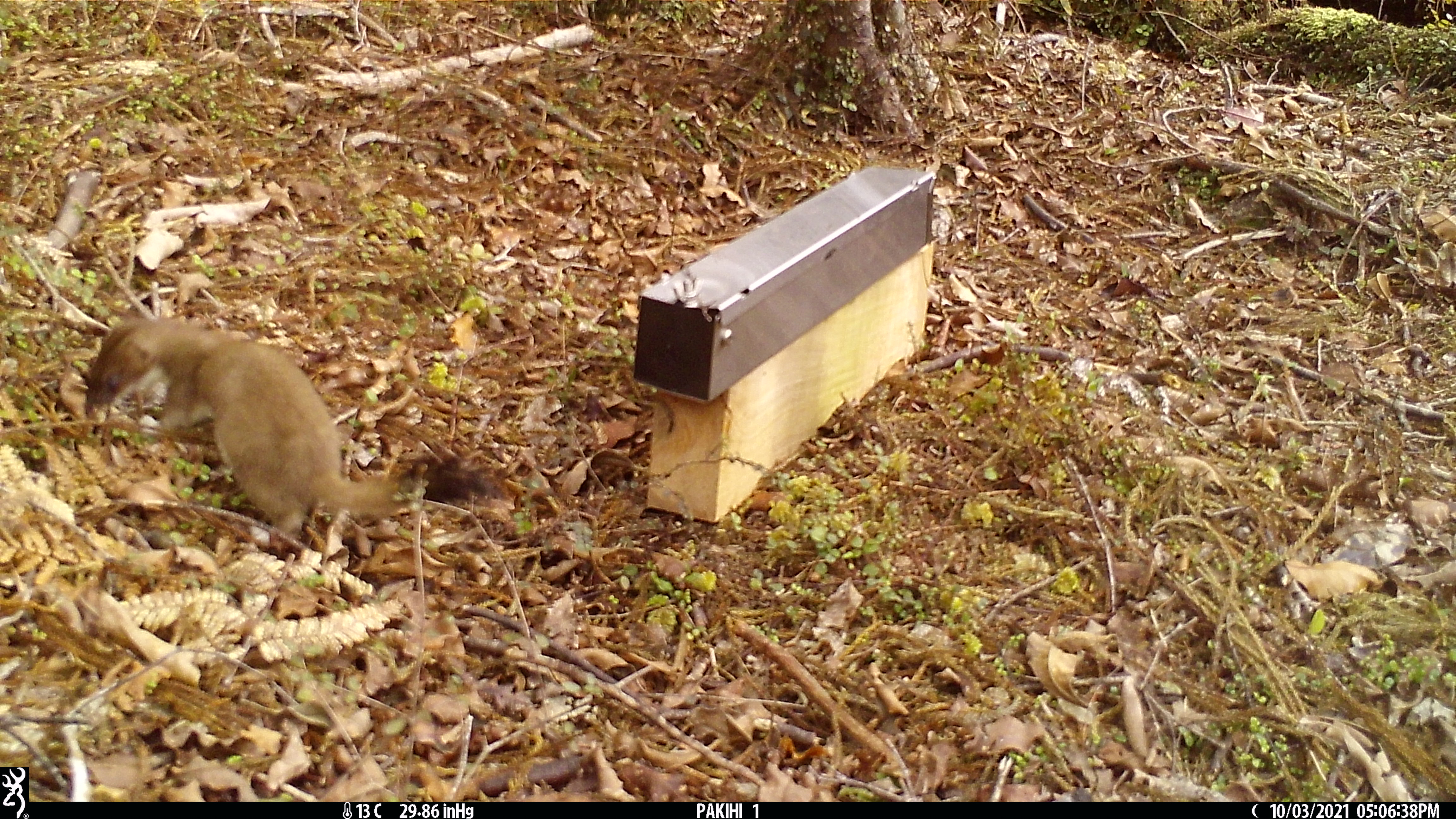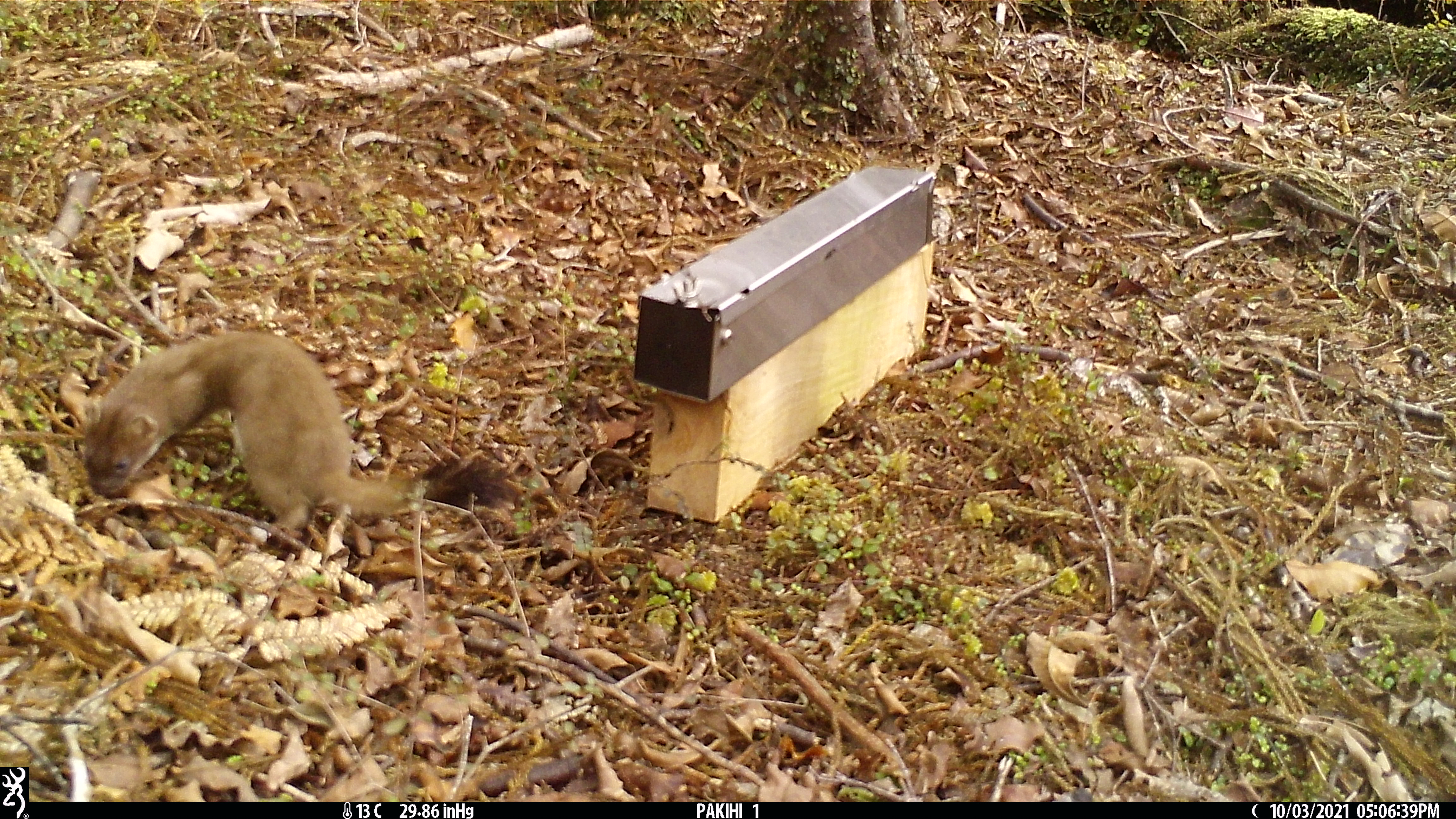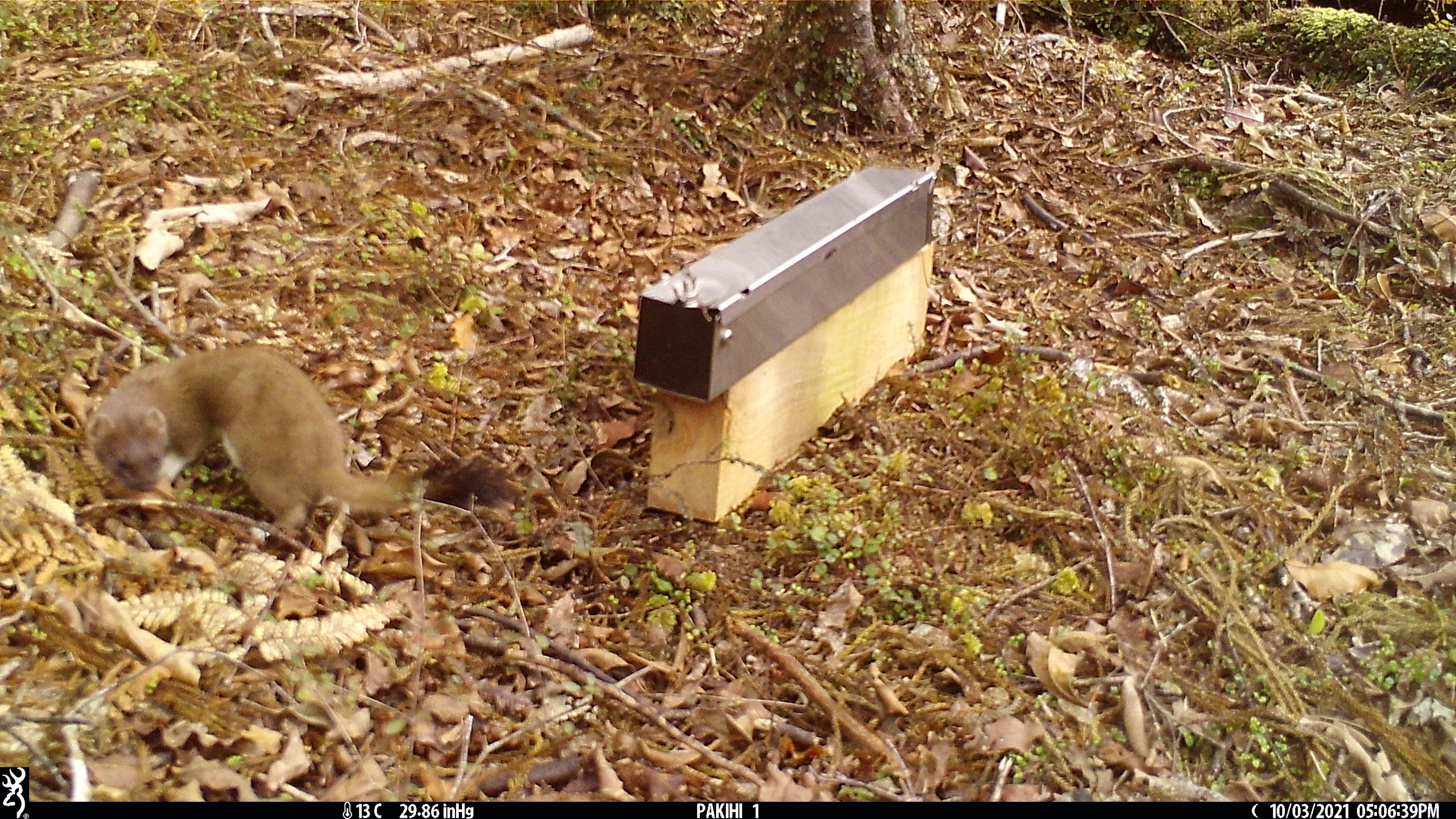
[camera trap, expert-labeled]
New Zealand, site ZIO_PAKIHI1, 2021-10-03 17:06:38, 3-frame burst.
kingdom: Animalia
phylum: Chordata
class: Mammalia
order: Carnivora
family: Mustelidae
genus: Mustela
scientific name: Mustela erminea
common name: stoat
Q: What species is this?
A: Stoat (Mustela erminea).